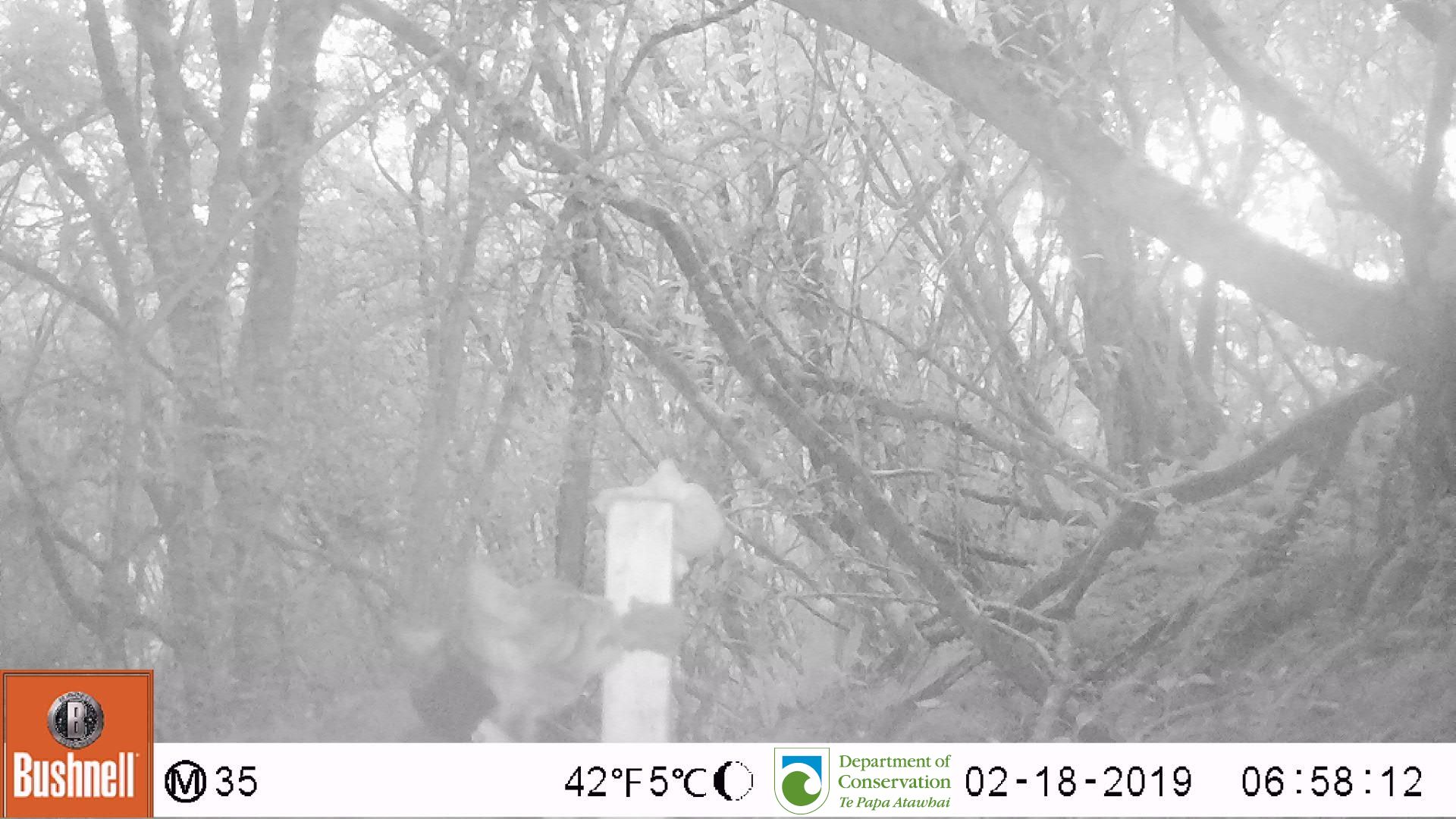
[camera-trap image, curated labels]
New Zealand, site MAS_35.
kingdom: Animalia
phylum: Chordata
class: Mammalia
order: Carnivora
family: Felidae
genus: Felis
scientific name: Felis catus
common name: domestic cat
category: cat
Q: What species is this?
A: Cat (domestic cat) (Felis catus).